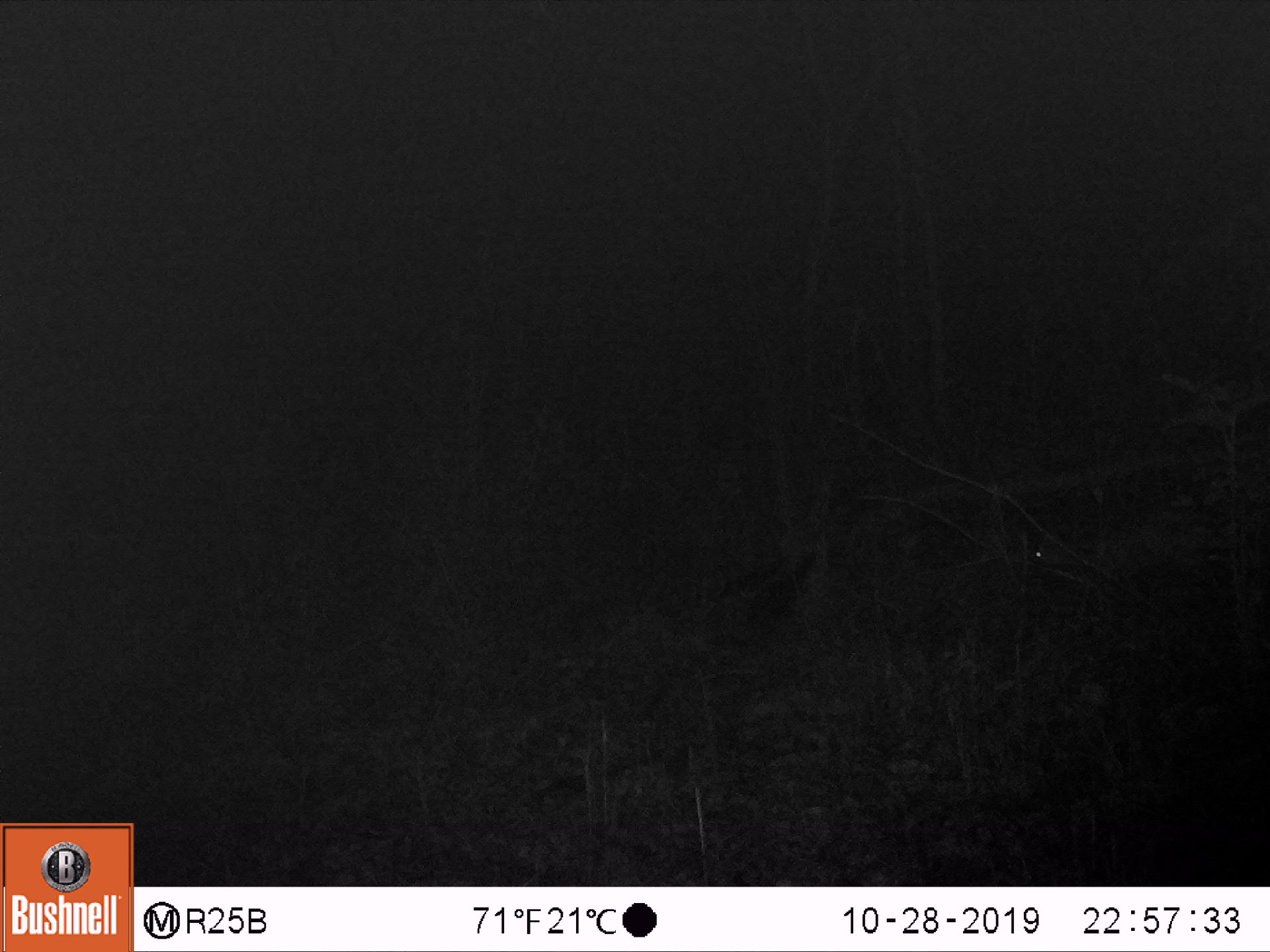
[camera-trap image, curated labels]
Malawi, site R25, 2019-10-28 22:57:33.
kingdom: Animalia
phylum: Chordata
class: Mammalia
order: Artiodactyla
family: Bovidae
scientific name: Antilopinae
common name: small antelope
Small antelope (Antilopinae), count 1.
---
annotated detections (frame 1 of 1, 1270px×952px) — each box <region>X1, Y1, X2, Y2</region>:
small antelope: <region>1017, 485, 1230, 636</region>